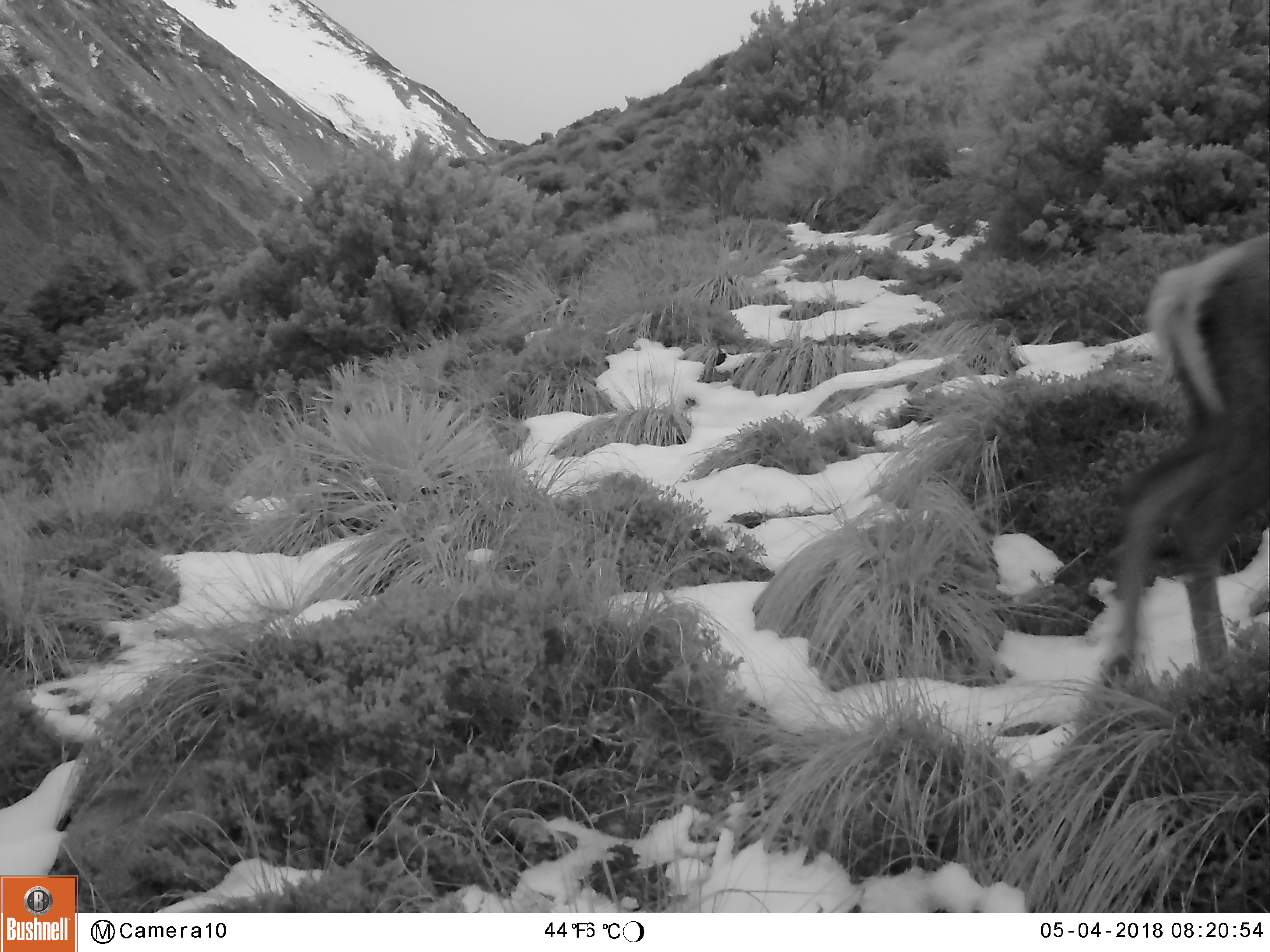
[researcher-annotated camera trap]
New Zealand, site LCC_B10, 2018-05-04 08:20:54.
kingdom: Animalia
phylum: Chordata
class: Mammalia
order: Artiodactyla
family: Cervidae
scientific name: Cervidae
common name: deer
Deer (Cervidae).